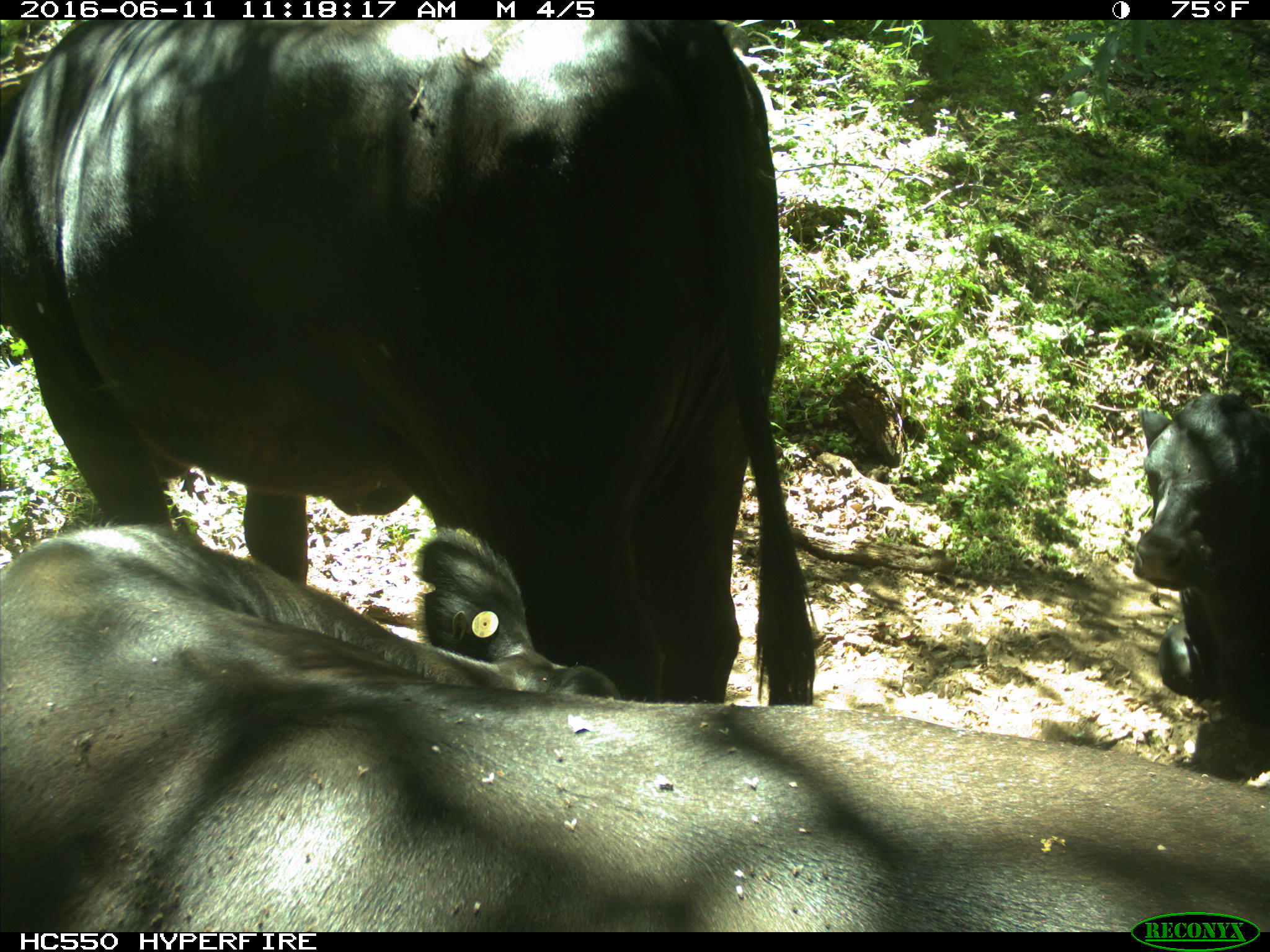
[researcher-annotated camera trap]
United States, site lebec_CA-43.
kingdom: Animalia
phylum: Chordata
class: Mammalia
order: Artiodactyla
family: Bovidae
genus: Bos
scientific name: Bos taurus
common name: domestic cow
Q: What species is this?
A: Bos taurus (domestic cow).